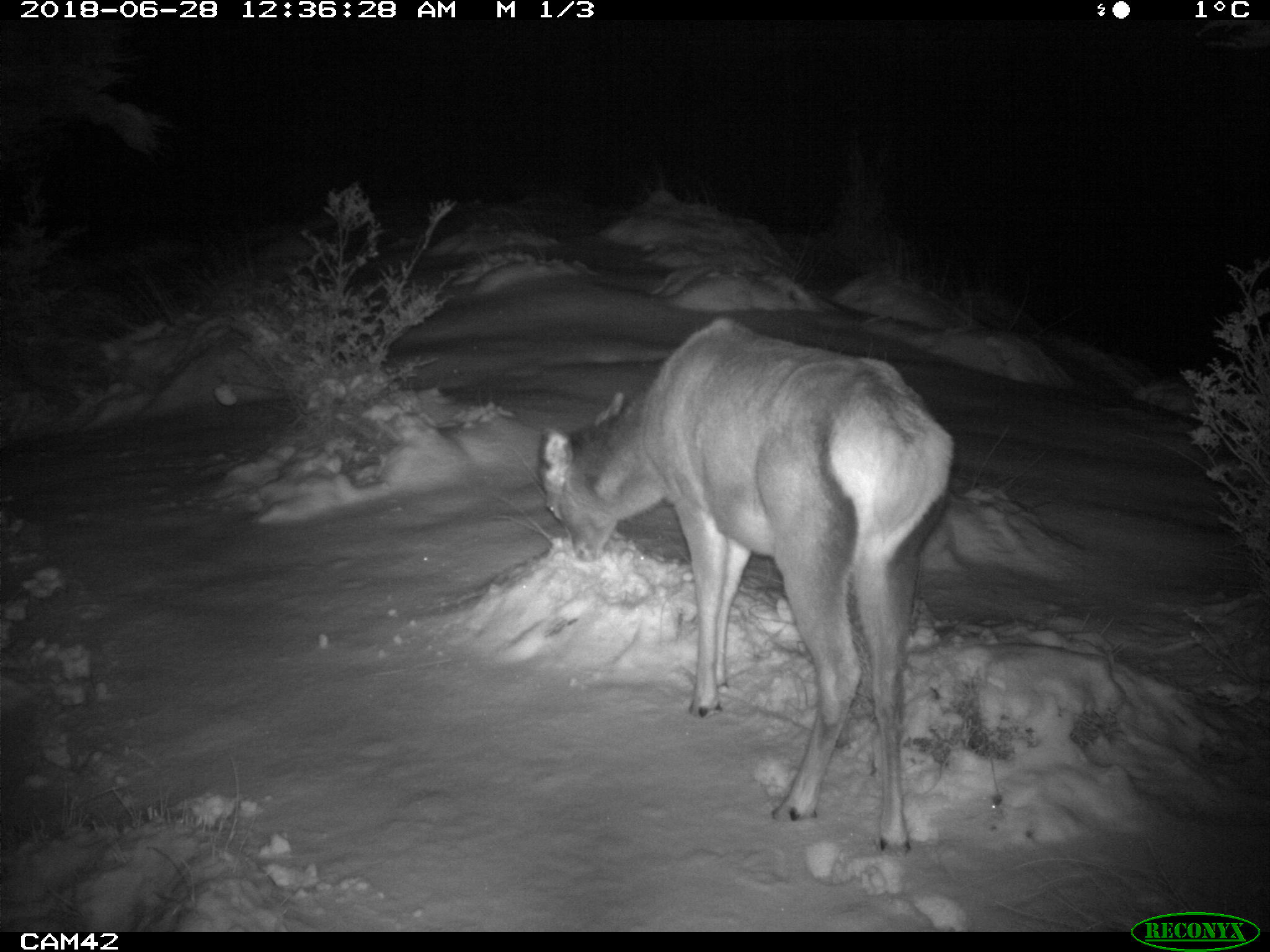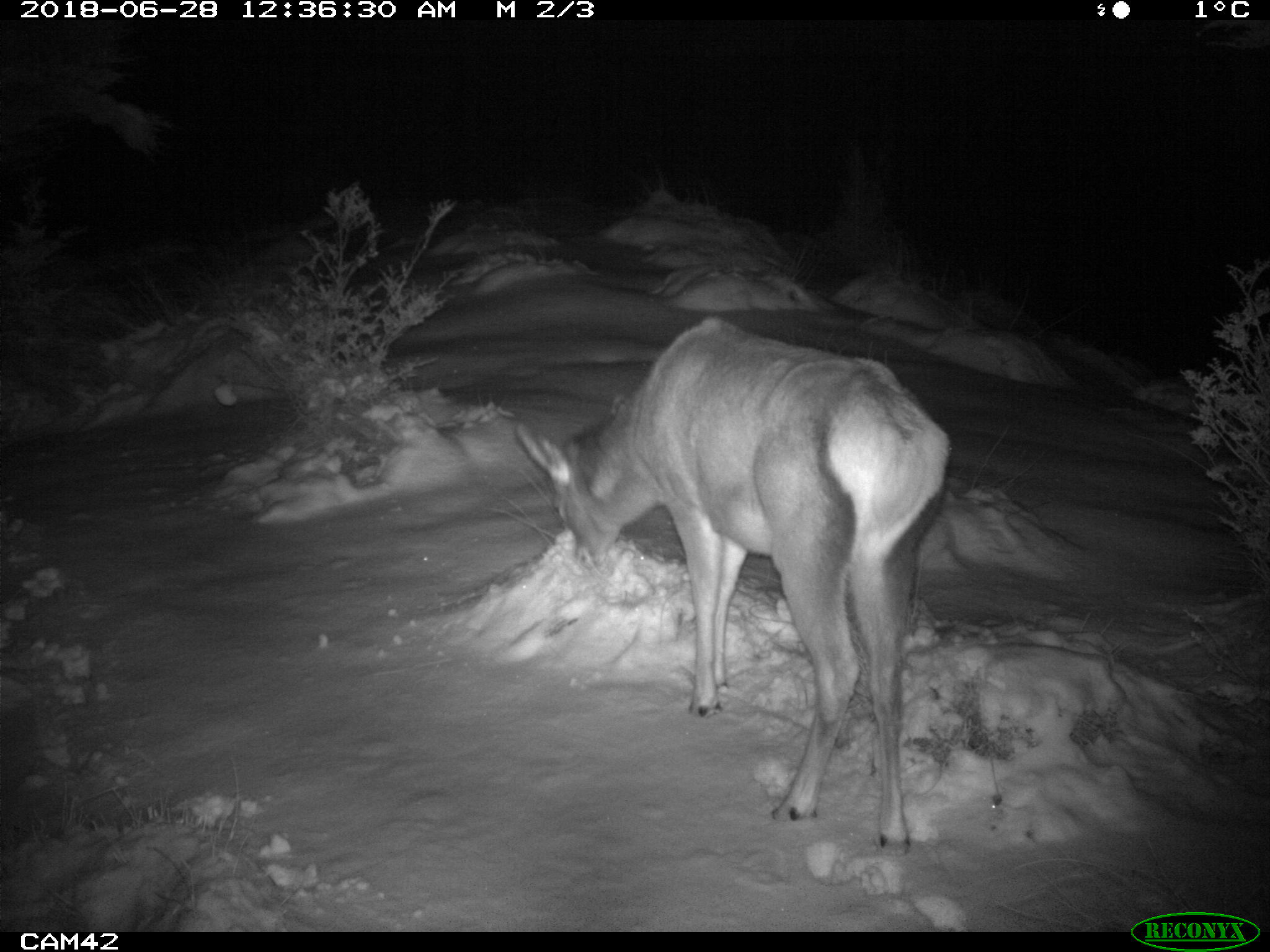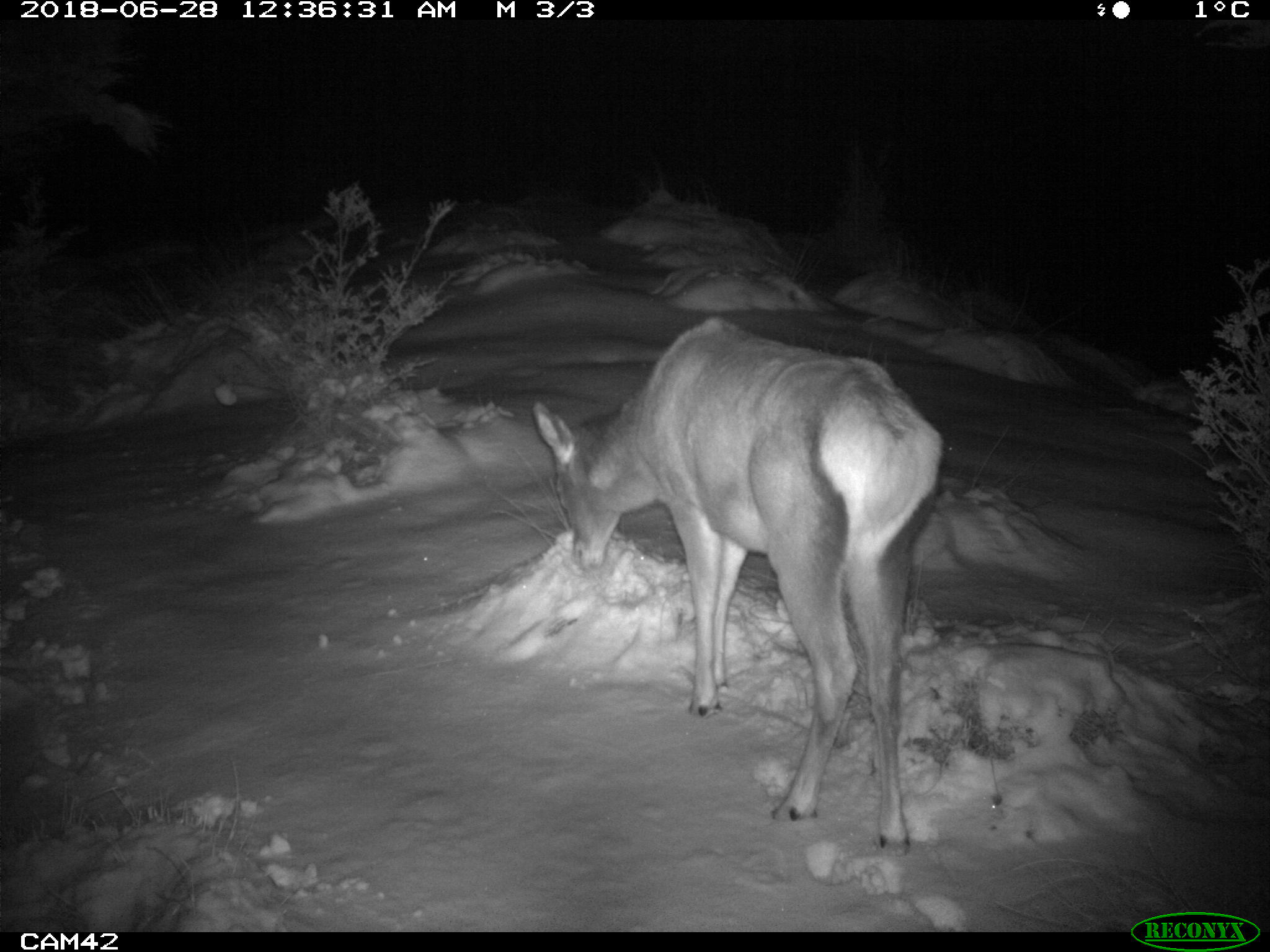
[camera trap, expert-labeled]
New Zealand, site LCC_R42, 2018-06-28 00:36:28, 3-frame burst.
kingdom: Animalia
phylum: Chordata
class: Mammalia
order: Artiodactyla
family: Cervidae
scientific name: Cervidae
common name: deer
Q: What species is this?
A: Deer (Cervidae).